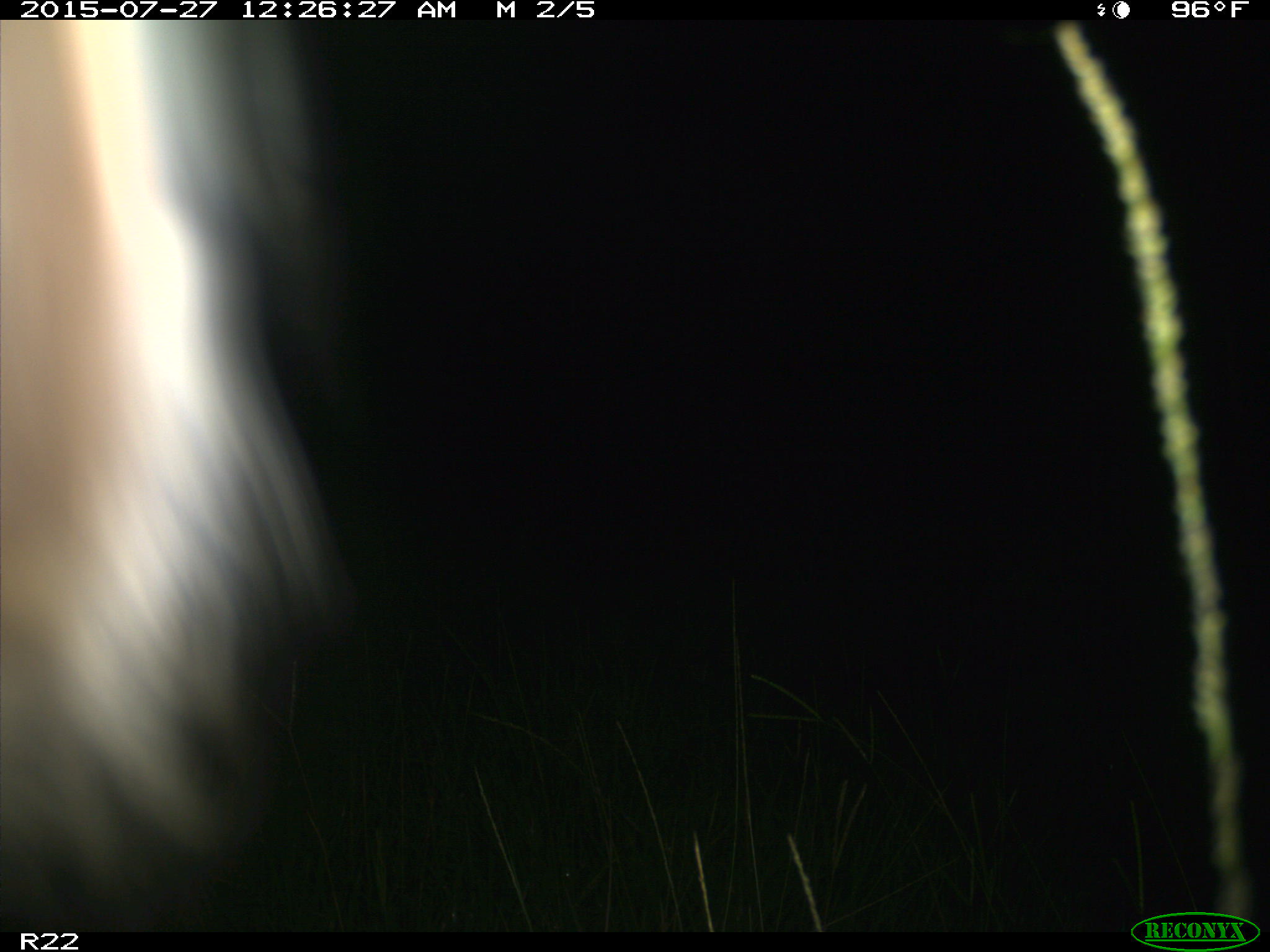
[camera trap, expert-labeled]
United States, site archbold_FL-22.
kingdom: Animalia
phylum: Chordata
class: Mammalia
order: Artiodactyla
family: Bovidae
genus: Bos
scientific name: Bos taurus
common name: domestic cow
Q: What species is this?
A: Bos taurus (domestic cow).